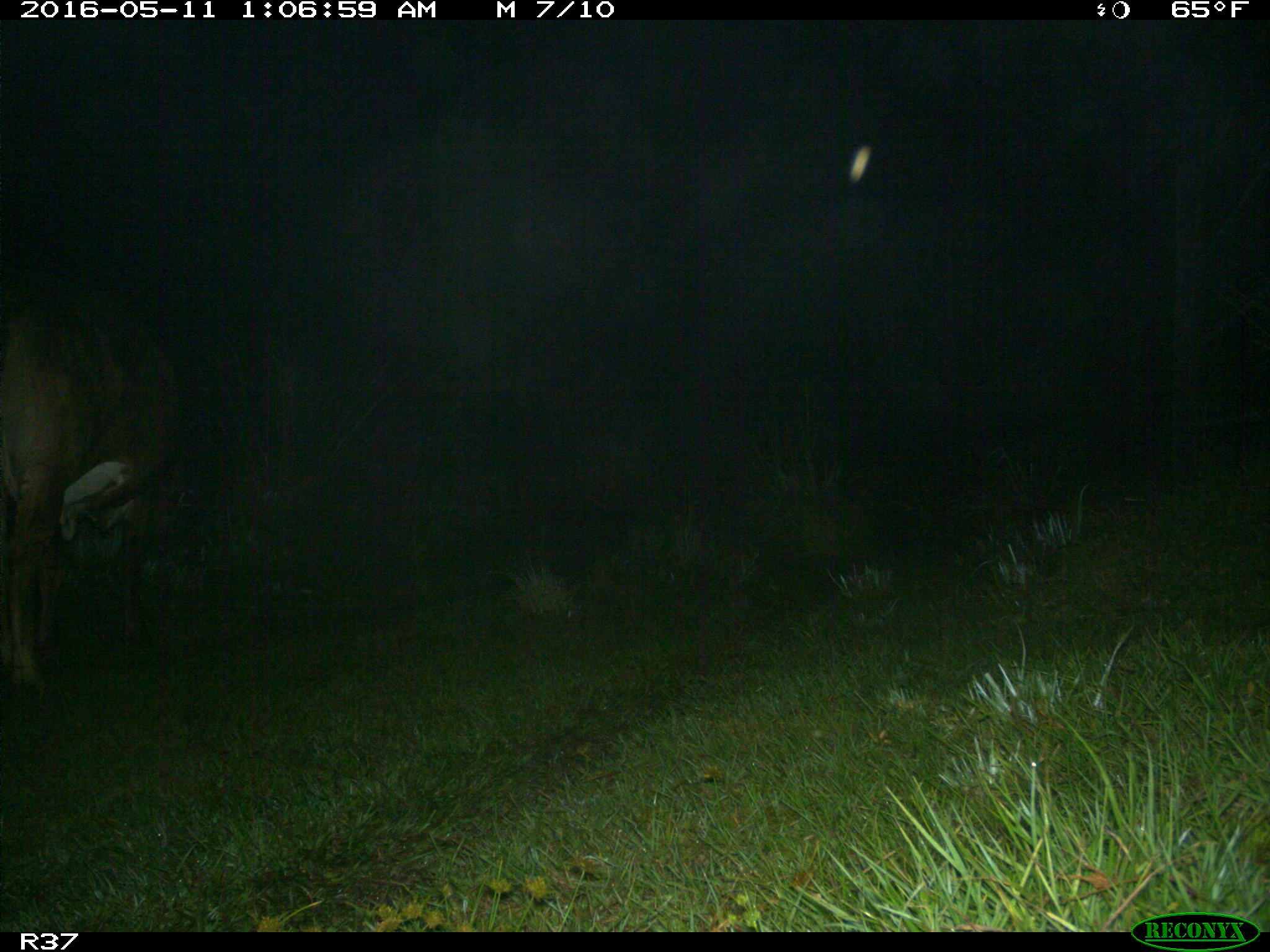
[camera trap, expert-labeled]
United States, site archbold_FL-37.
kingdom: Animalia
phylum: Chordata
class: Mammalia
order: Artiodactyla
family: Bovidae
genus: Bos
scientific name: Bos taurus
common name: domestic cow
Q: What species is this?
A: Bos taurus (domestic cow).